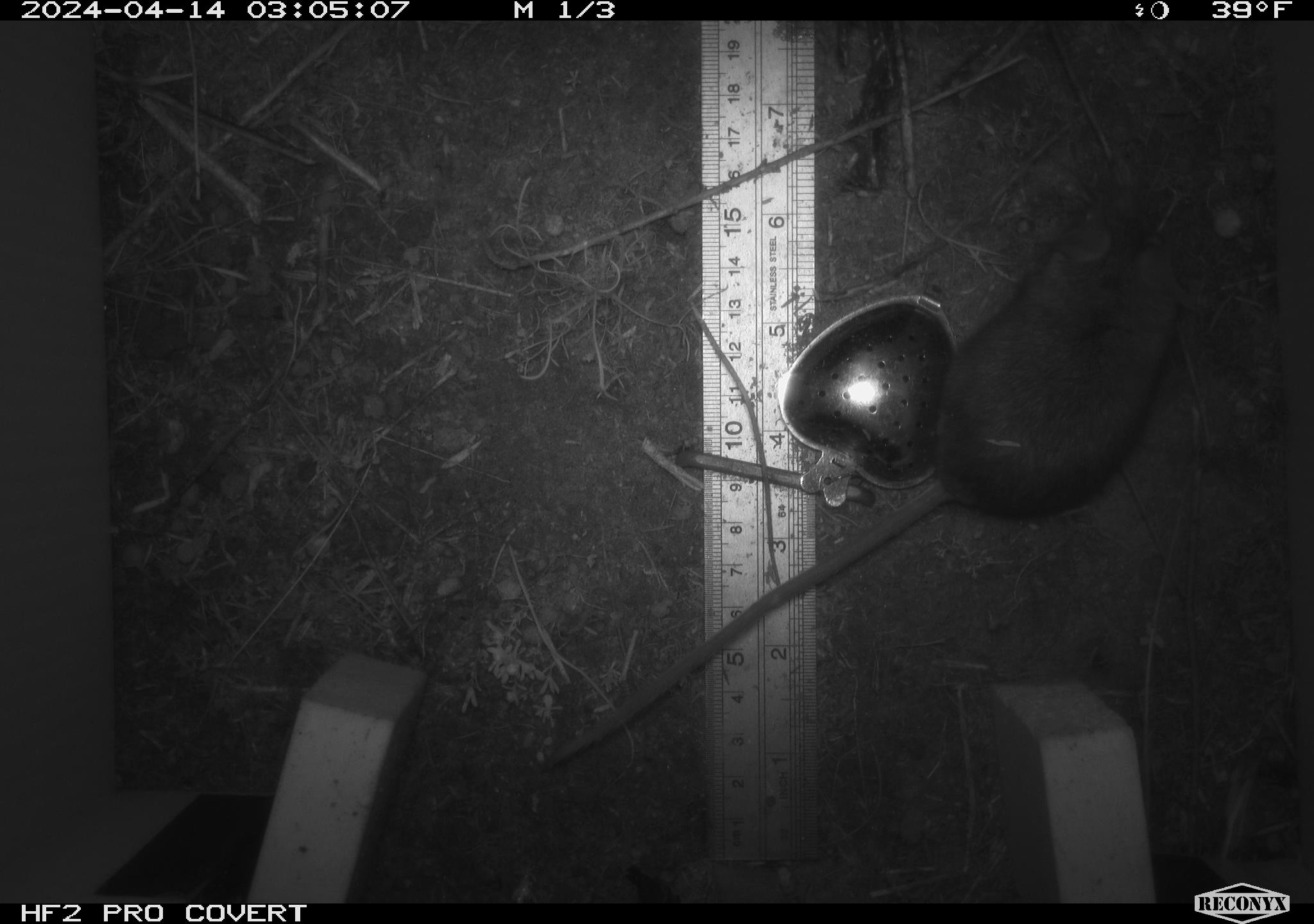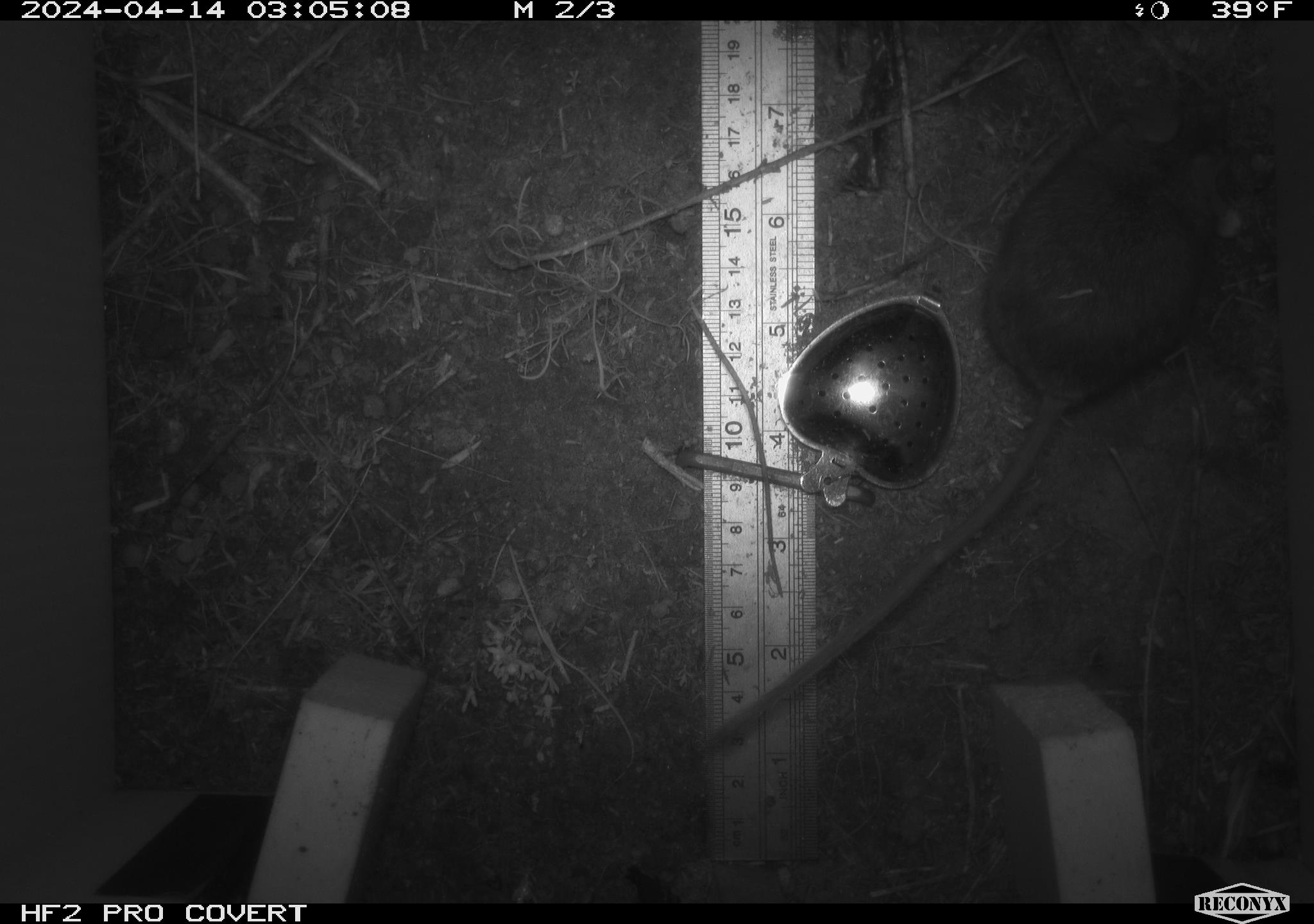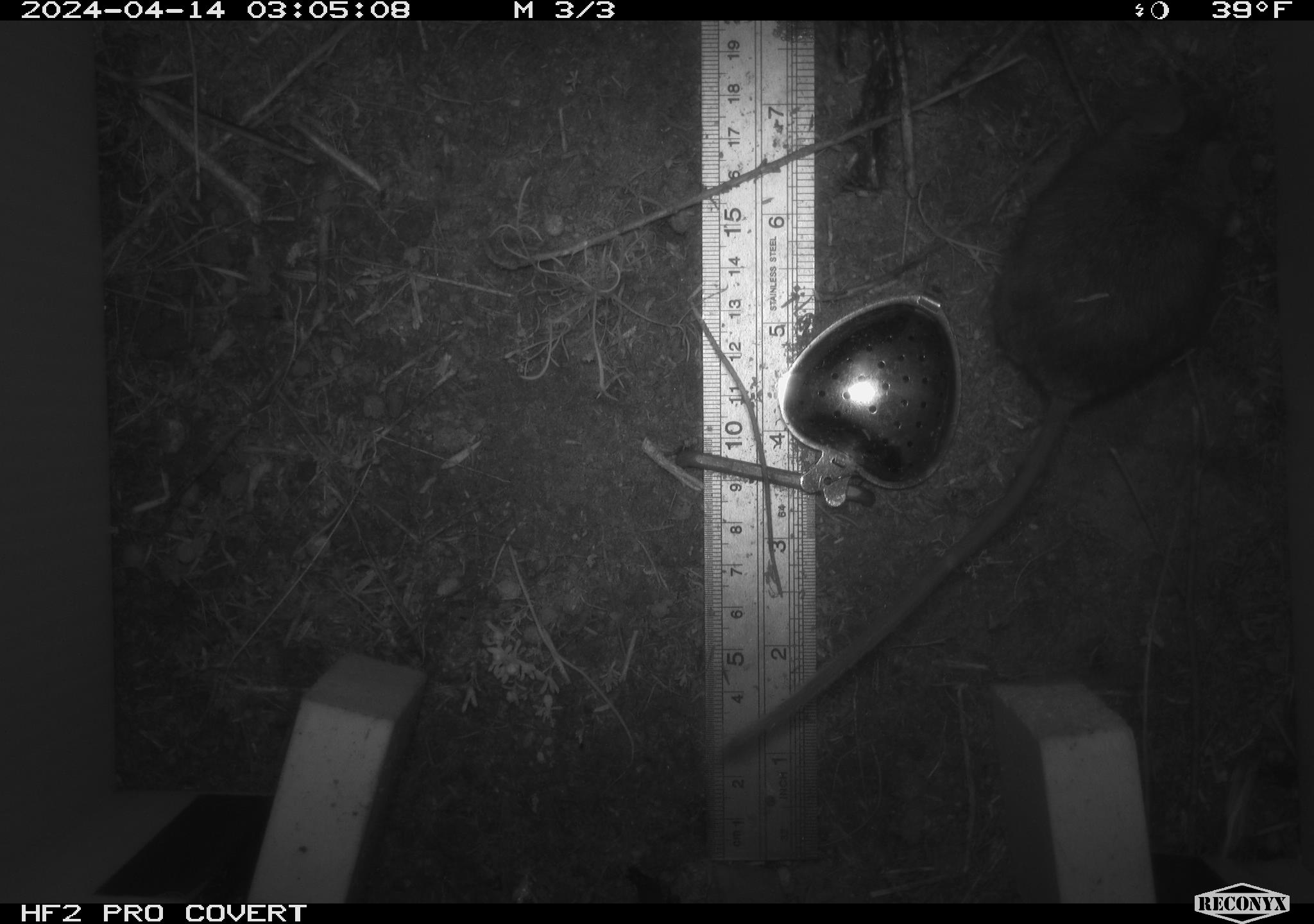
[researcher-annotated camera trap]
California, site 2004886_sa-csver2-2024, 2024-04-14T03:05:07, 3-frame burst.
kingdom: Animalia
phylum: Chordata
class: Mammalia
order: Rodentia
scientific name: Rodentia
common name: rodent